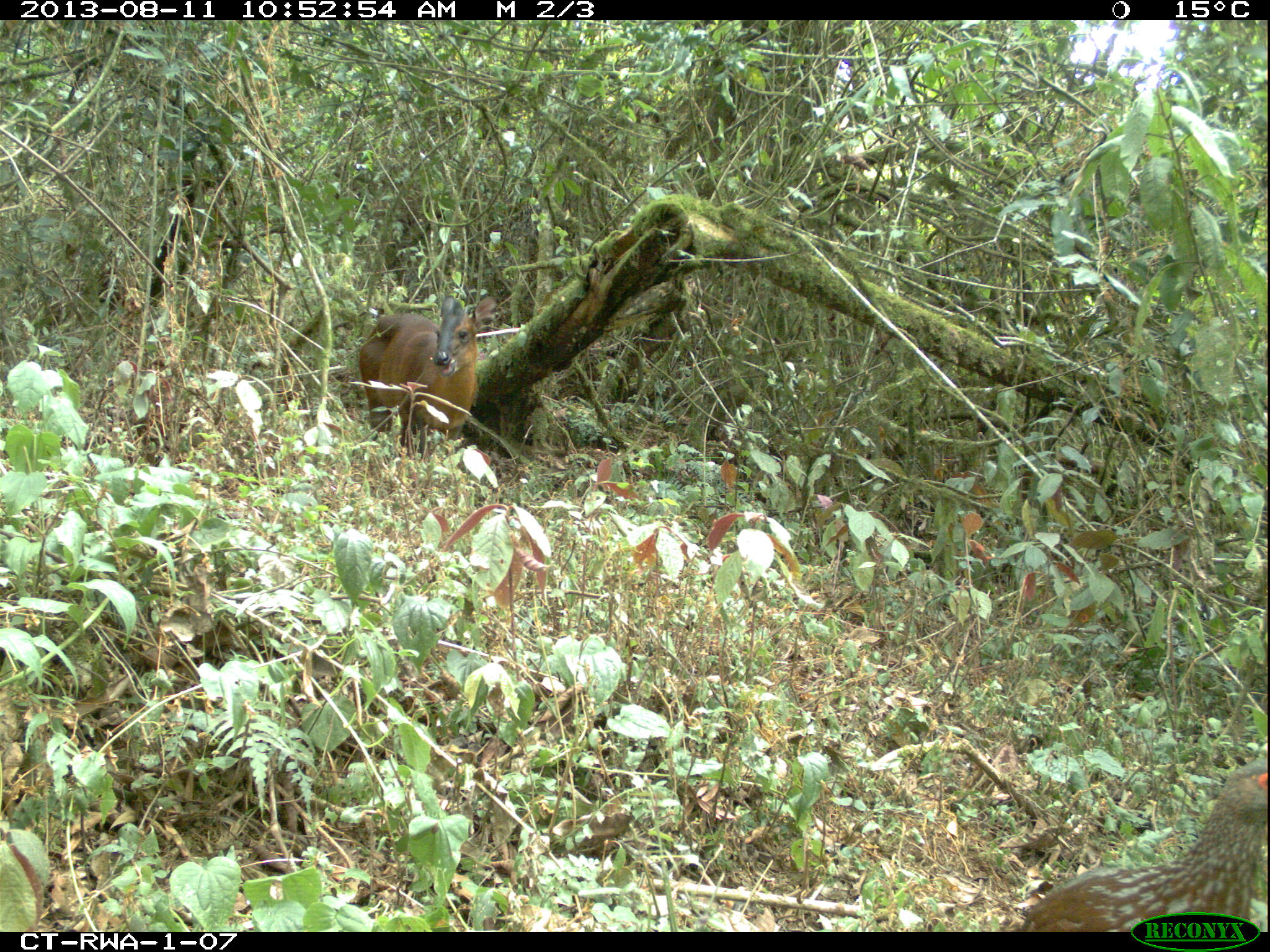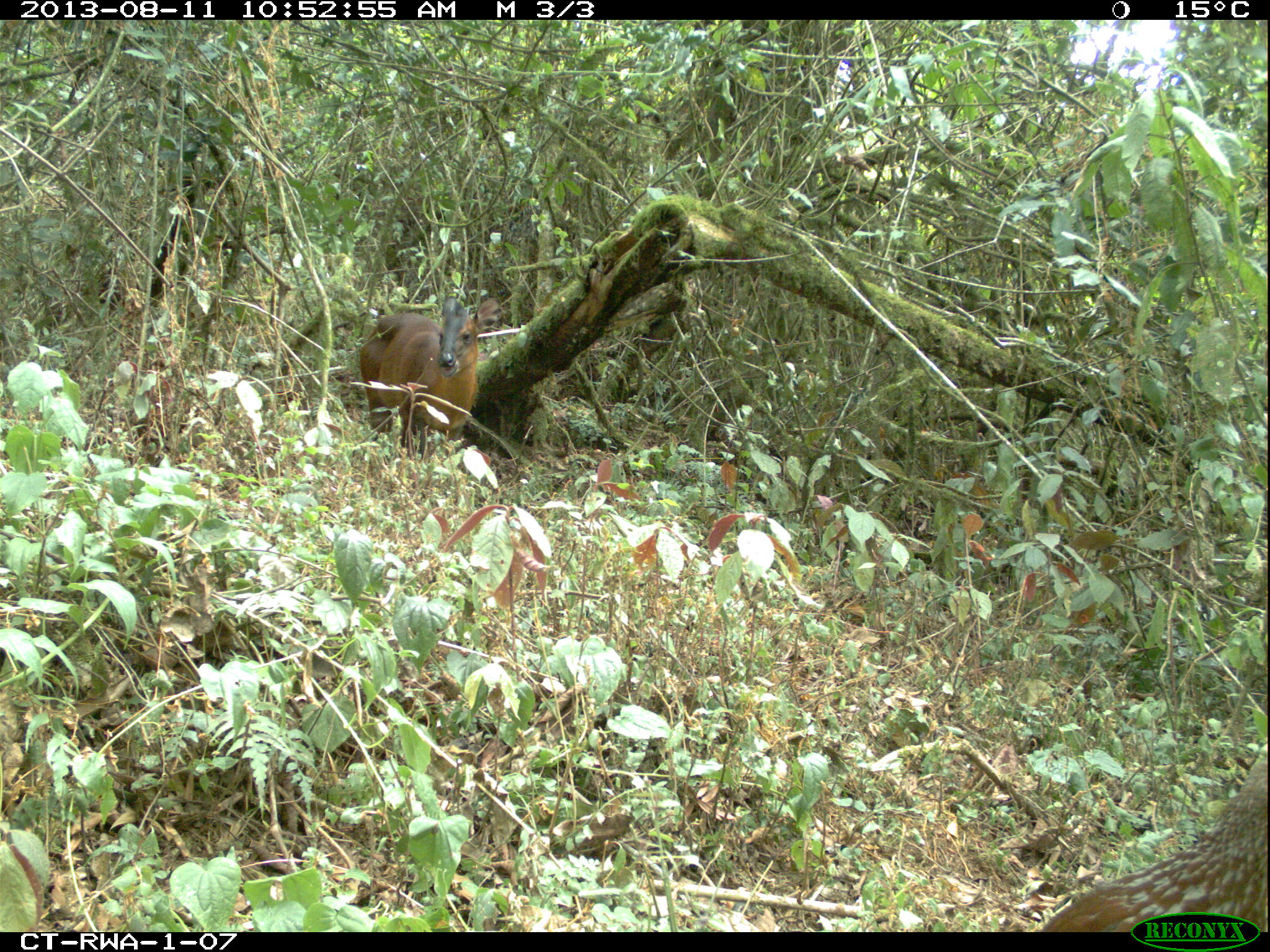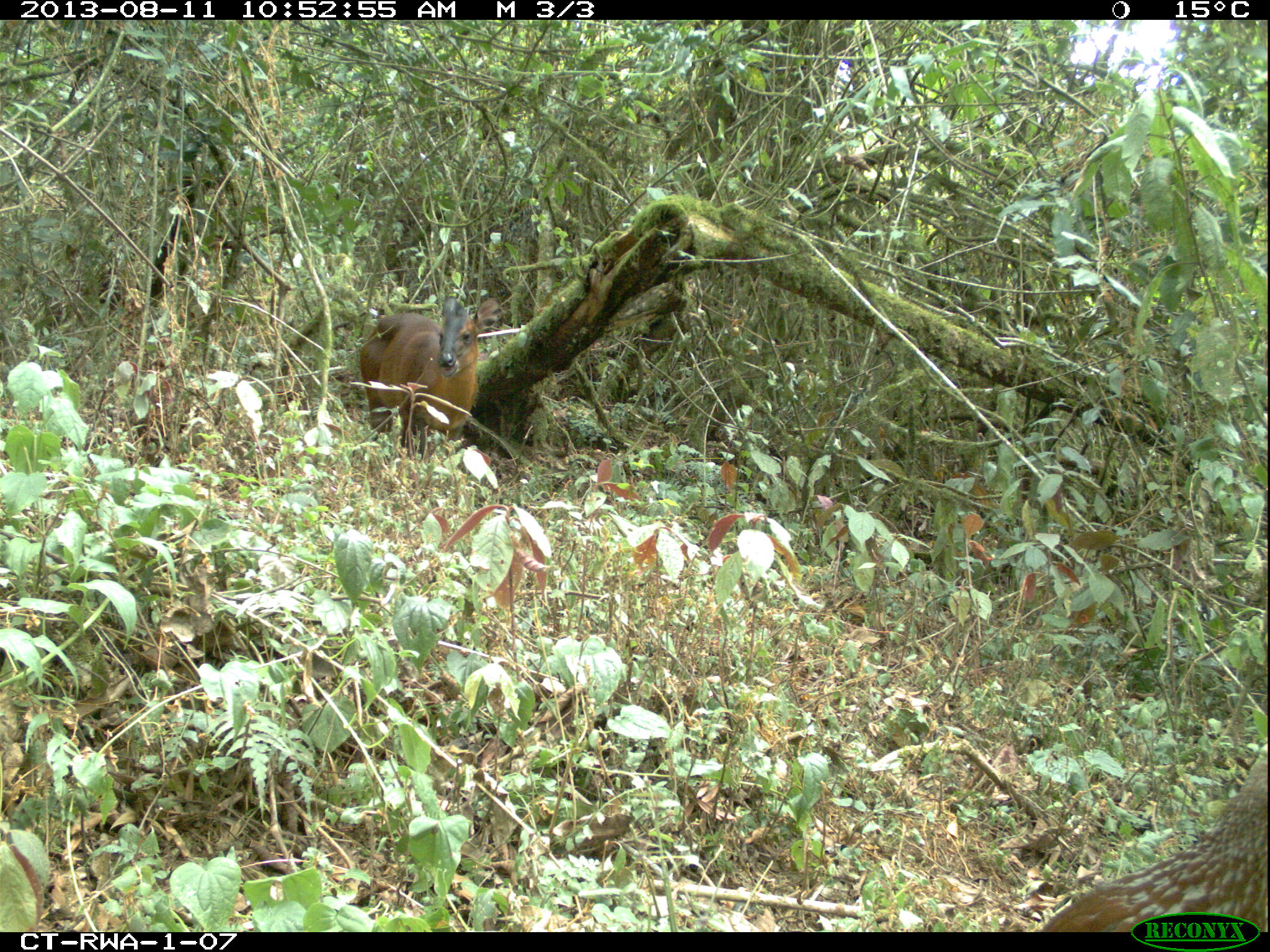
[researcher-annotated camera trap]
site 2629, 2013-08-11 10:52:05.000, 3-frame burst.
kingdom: Animalia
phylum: Chordata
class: Mammalia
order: Artiodactyla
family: Bovidae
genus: Cephalophus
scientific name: Cephalophus nigrifrons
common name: black-fronted duiker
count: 1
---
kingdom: Animalia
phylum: Chordata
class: Aves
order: Galliformes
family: Phasianidae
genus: Pternistis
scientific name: Pternistis nobilis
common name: handsome francolin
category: francolinus nobilis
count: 1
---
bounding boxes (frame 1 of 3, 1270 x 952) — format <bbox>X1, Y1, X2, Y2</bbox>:
cephalophus nigrifrons: <bbox>1021, 757, 1267, 932</bbox>; <bbox>357, 295, 497, 460</bbox>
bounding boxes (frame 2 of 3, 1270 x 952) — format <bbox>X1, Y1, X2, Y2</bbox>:
francolinus nobilis: <bbox>1040, 743, 1270, 931</bbox>; <bbox>360, 296, 498, 490</bbox>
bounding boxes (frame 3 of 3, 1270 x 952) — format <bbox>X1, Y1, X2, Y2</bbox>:
cephalophus nigrifrons: <bbox>1039, 759, 1267, 931</bbox>; <bbox>358, 295, 499, 462</bbox>